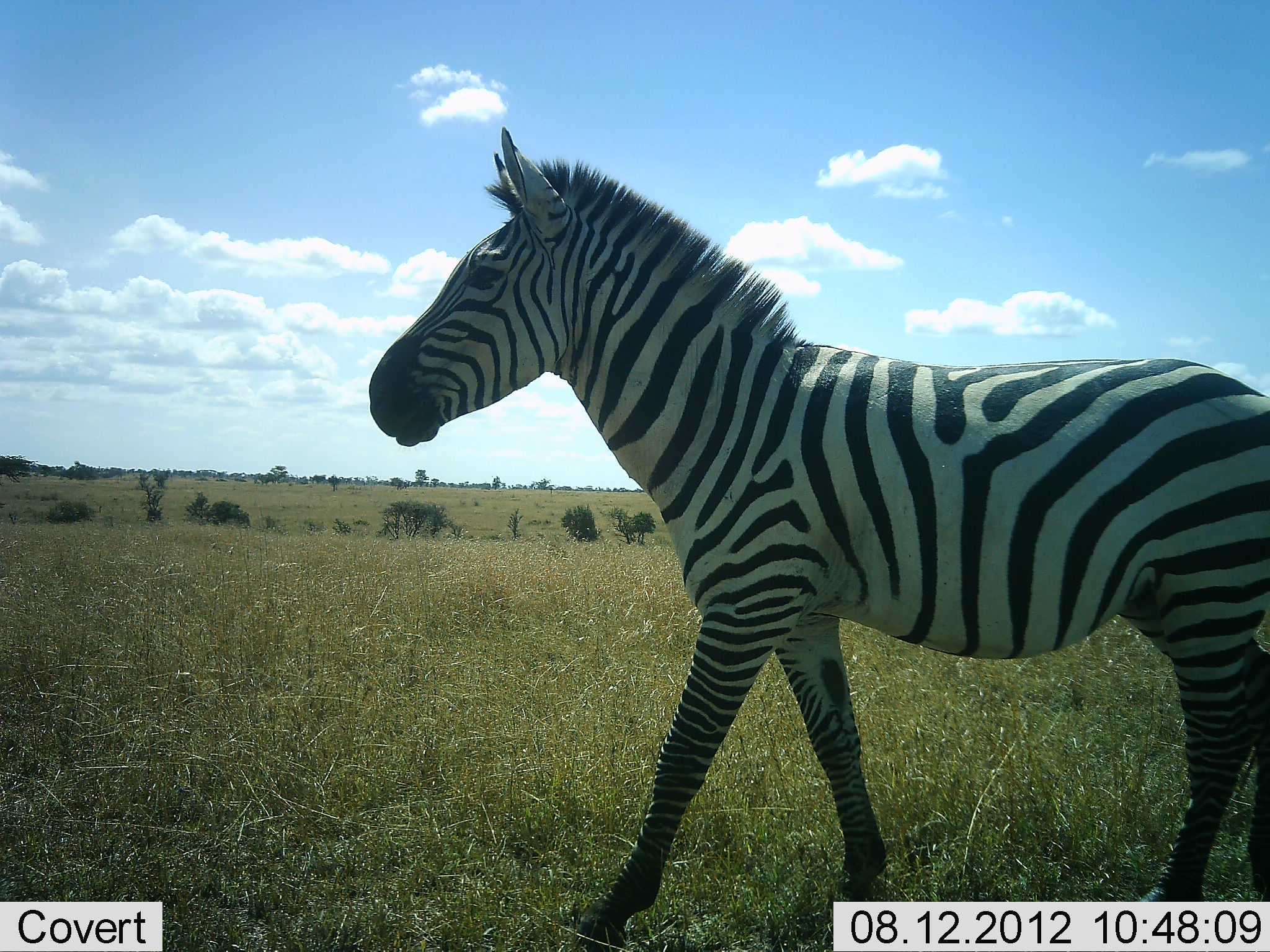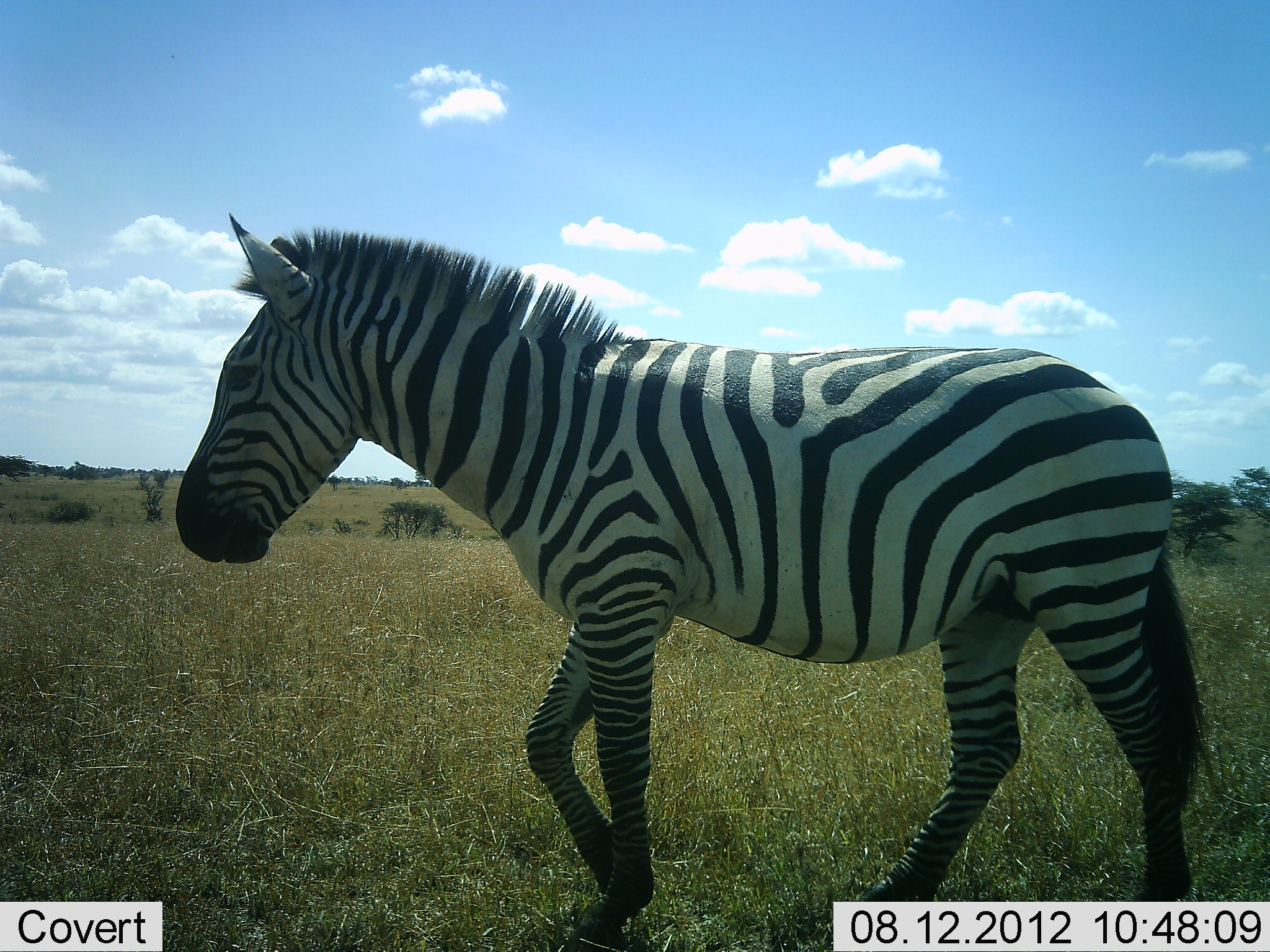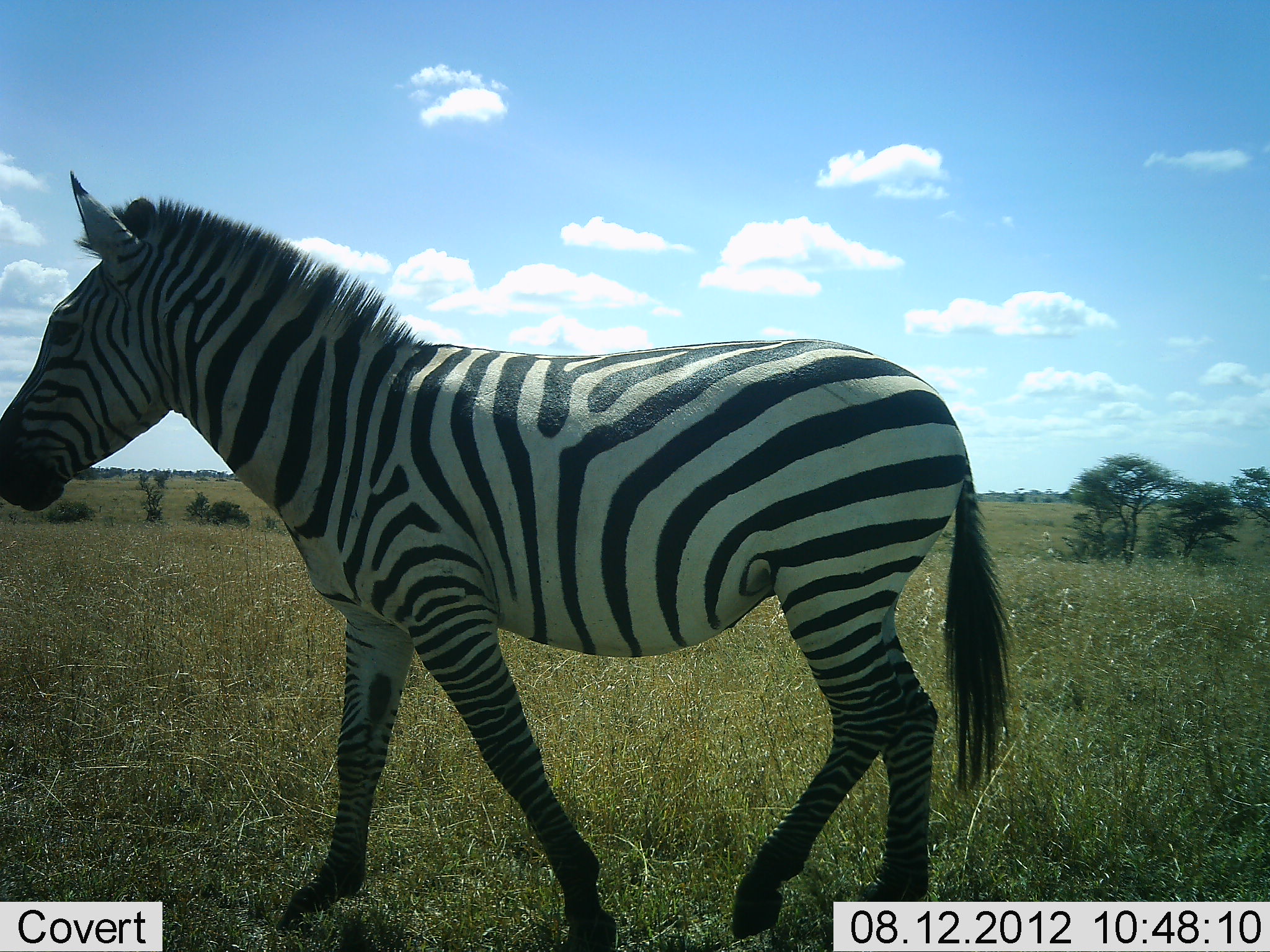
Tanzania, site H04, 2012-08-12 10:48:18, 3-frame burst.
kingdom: Animalia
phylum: Chordata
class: Mammalia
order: Perissodactyla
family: Equidae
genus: Equus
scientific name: Equus quagga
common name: plains zebra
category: zebra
Zebra (plains zebra) (Equus quagga), count 1. Behavior (volunteer vote fractions): standing 0%, resting 0%, moving 100%, interacting 0%. Young present (vote fraction): 0%. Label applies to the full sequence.